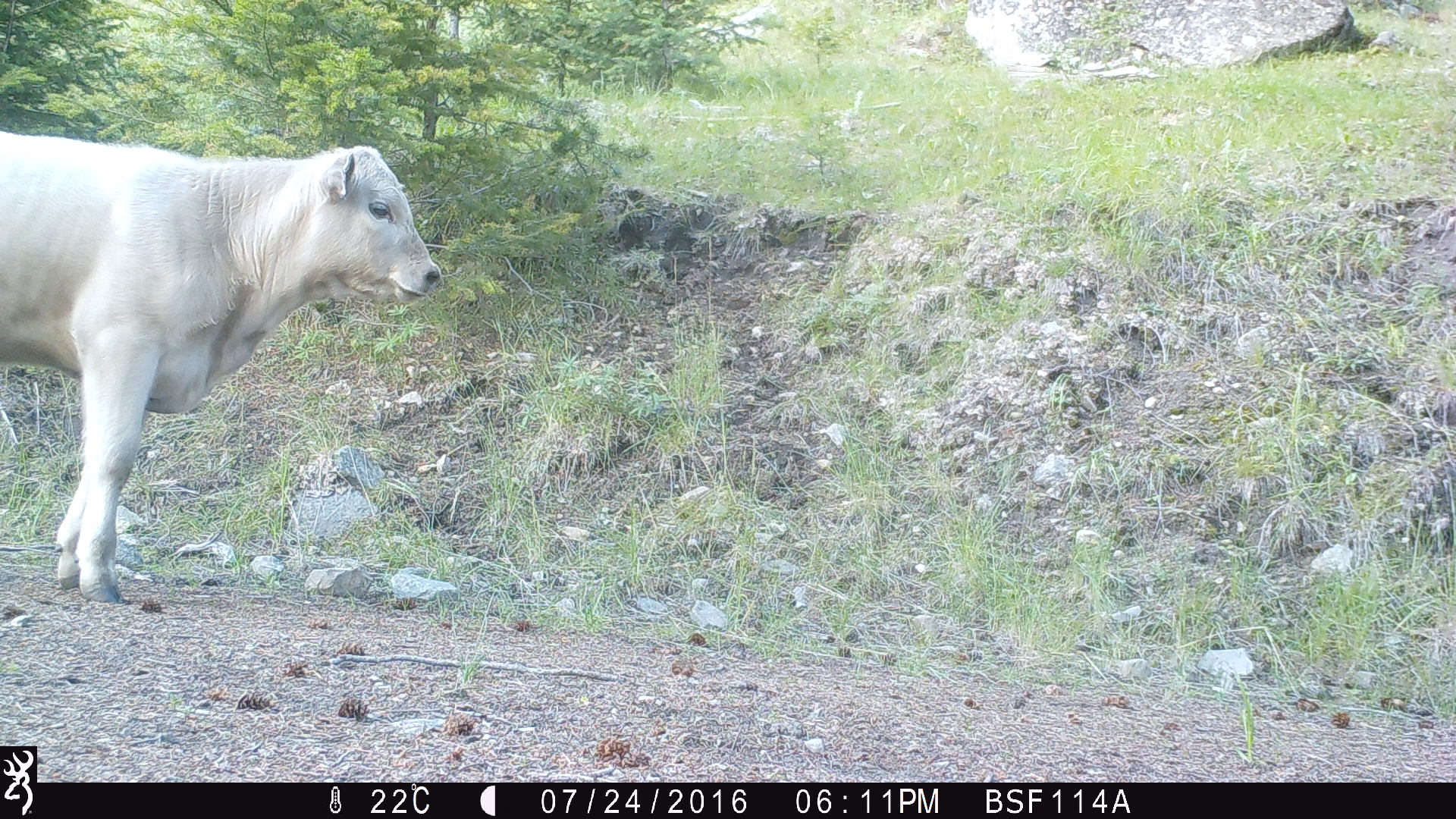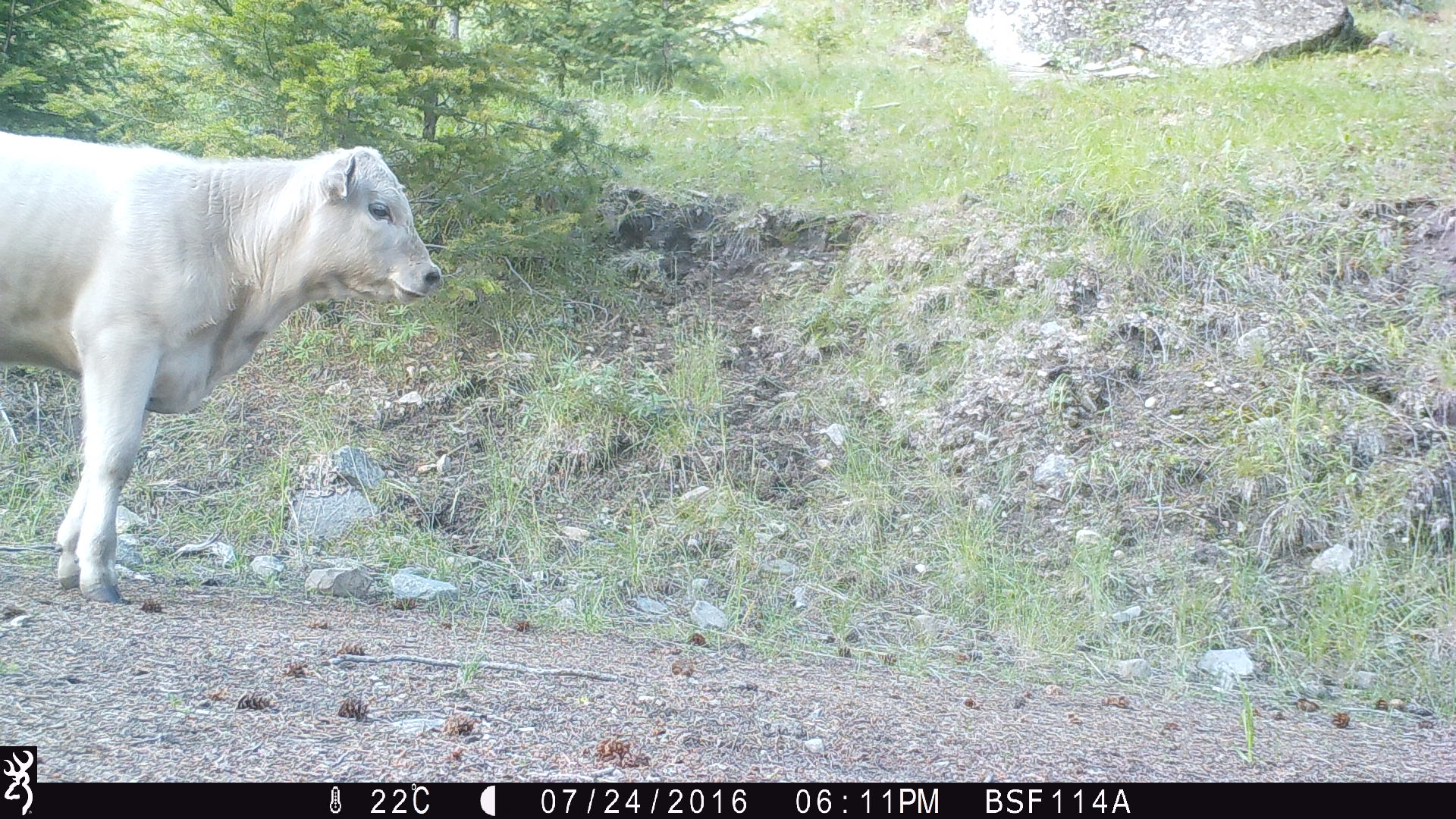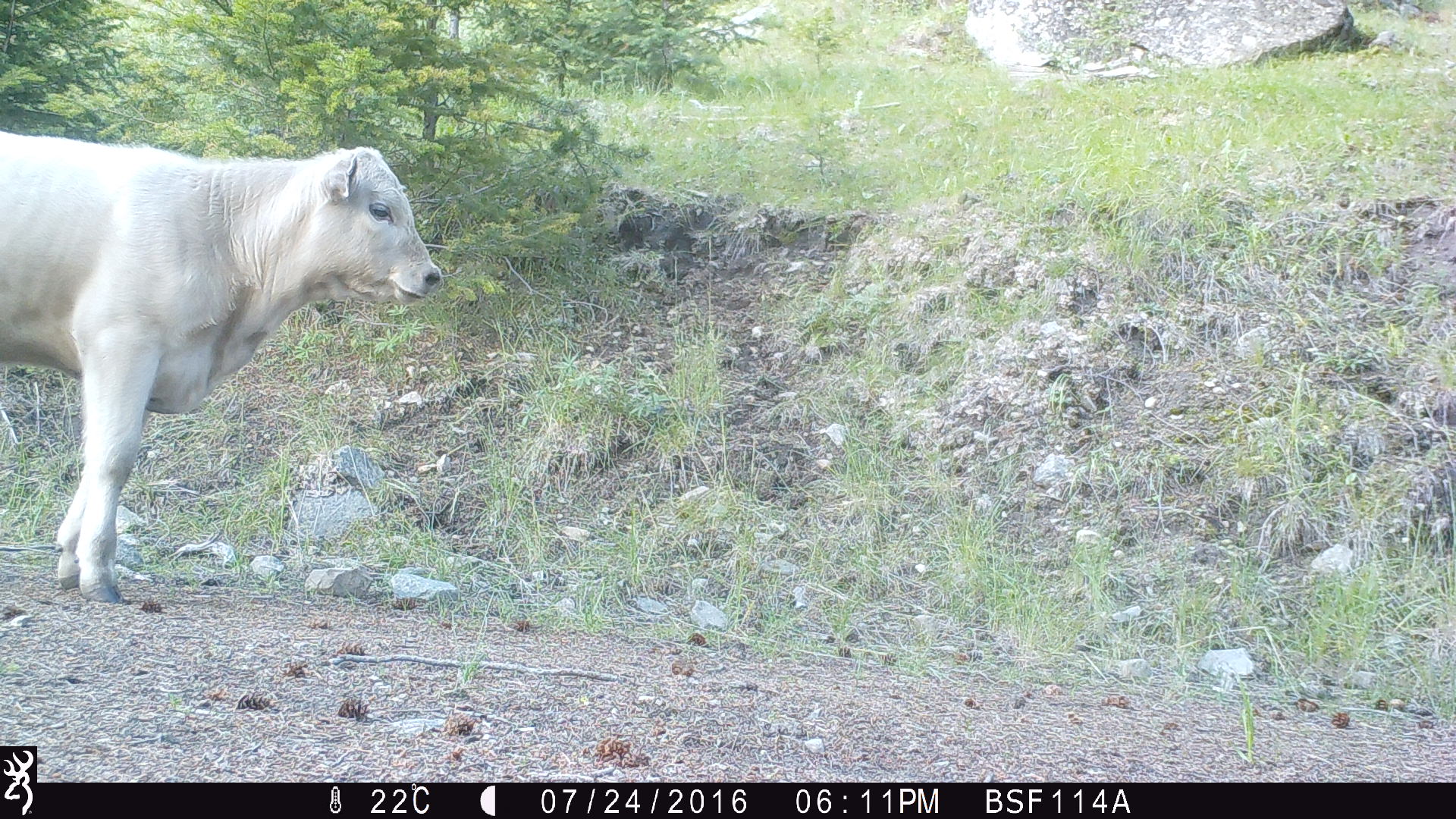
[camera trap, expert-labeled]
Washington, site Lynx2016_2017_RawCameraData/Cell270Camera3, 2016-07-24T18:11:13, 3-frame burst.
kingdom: Animalia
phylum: Chordata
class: Mammalia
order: Artiodactyla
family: Bovidae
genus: Bos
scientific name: Bos taurus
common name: domestic cattle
Domestic cattle (Bos taurus). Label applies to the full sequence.